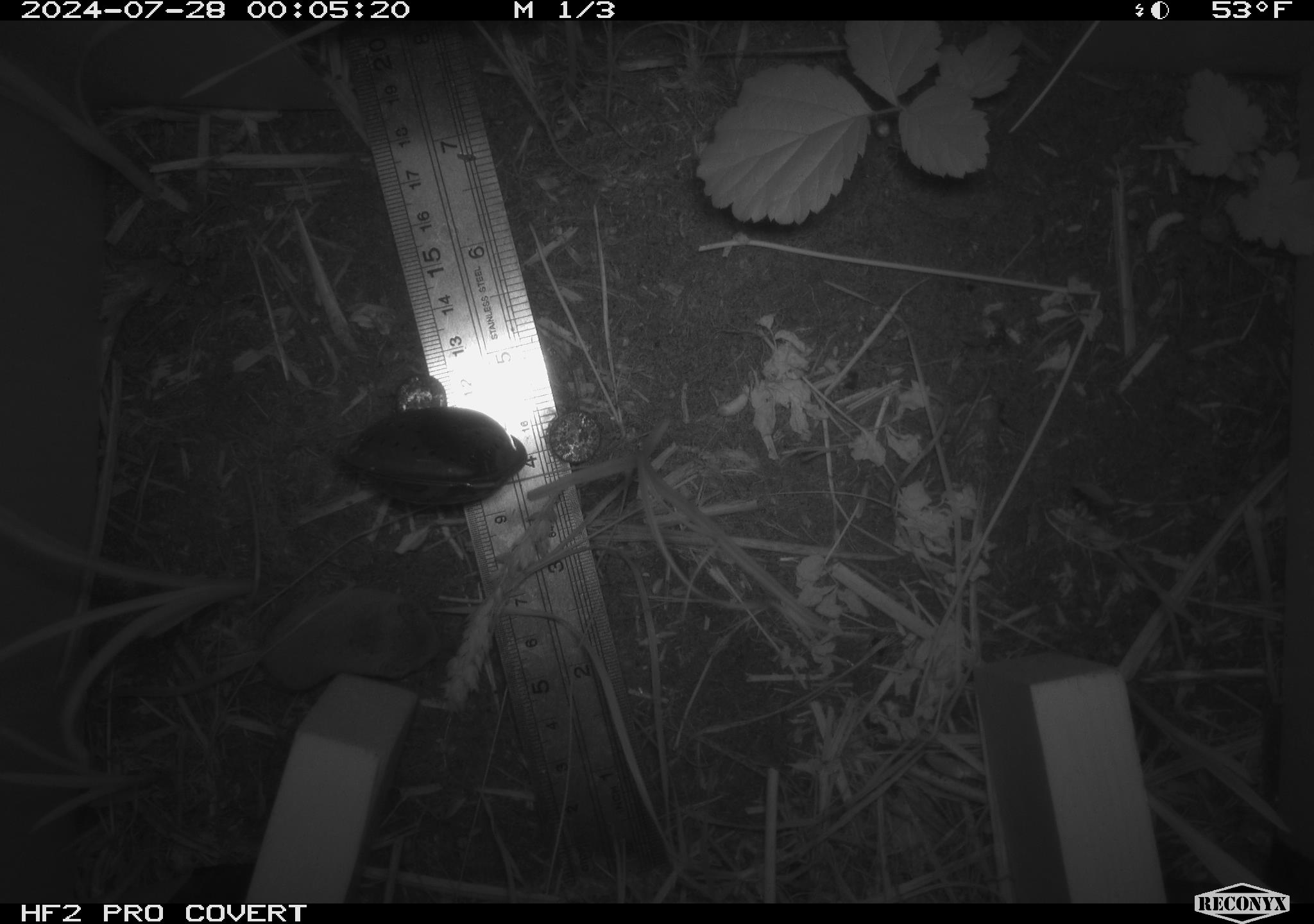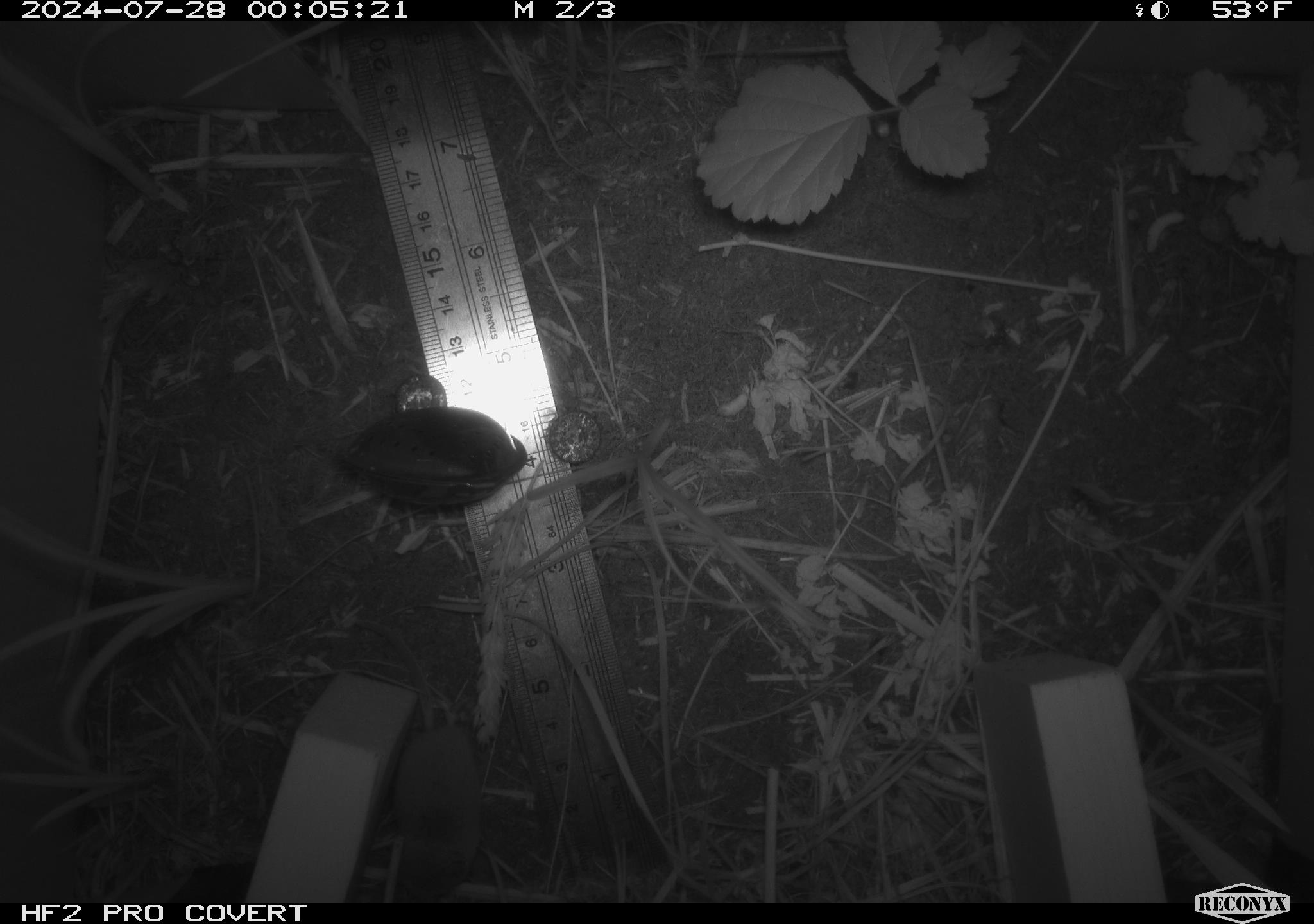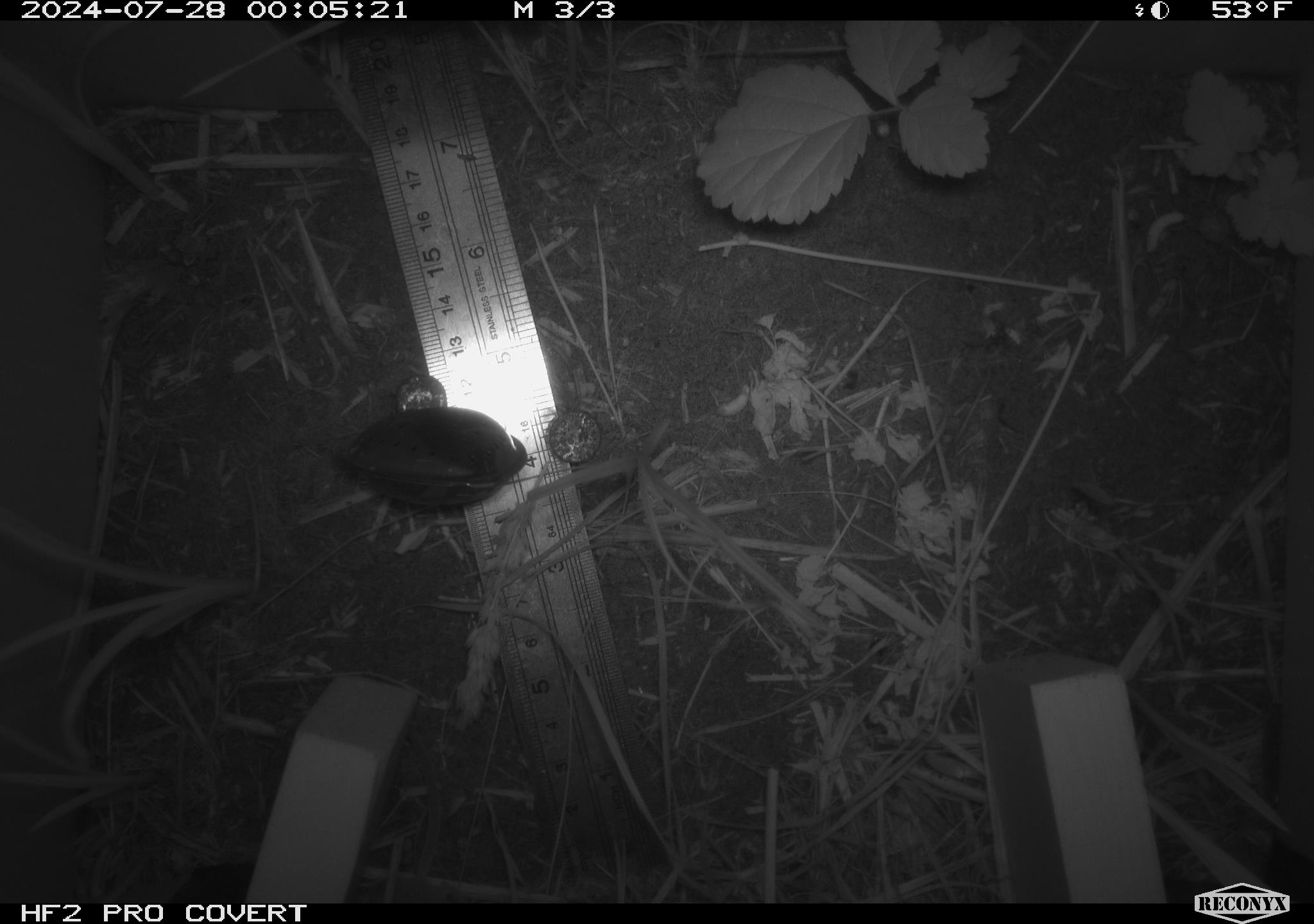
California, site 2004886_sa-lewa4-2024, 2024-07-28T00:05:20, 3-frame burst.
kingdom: Animalia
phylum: Chordata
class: Mammalia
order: Eulipotyphla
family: Soricidae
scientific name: Soricidae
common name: shrews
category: soricidae family